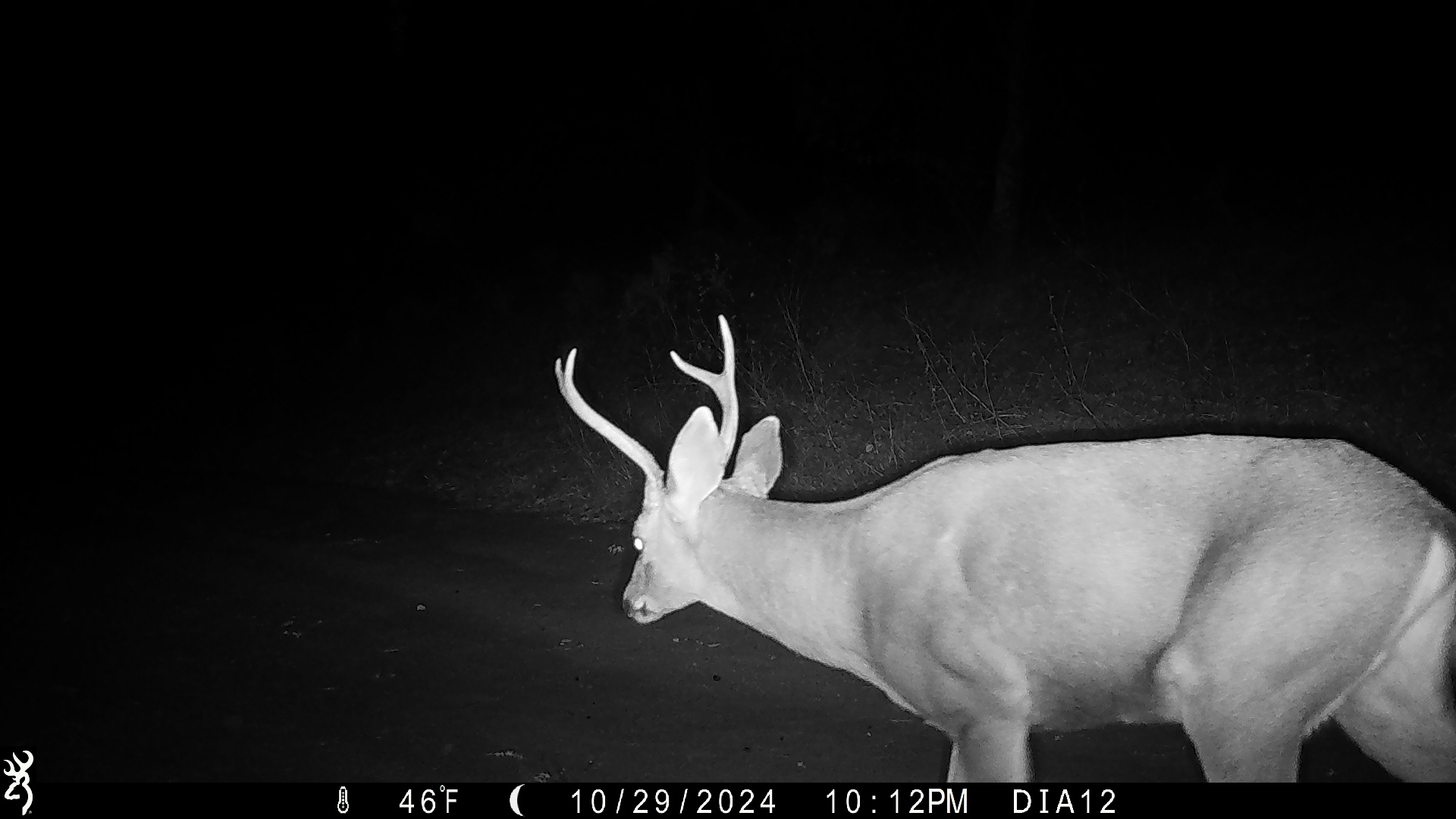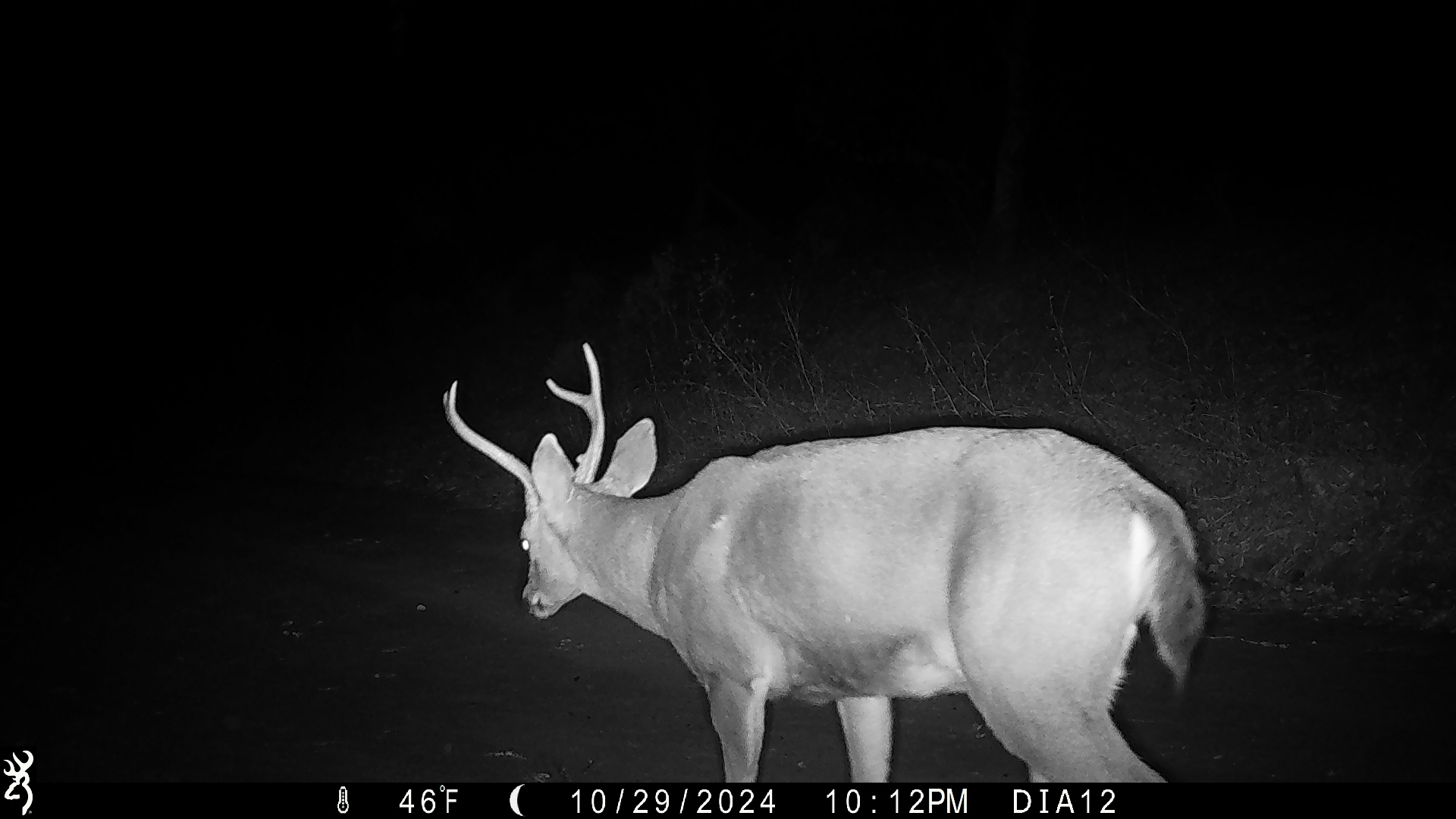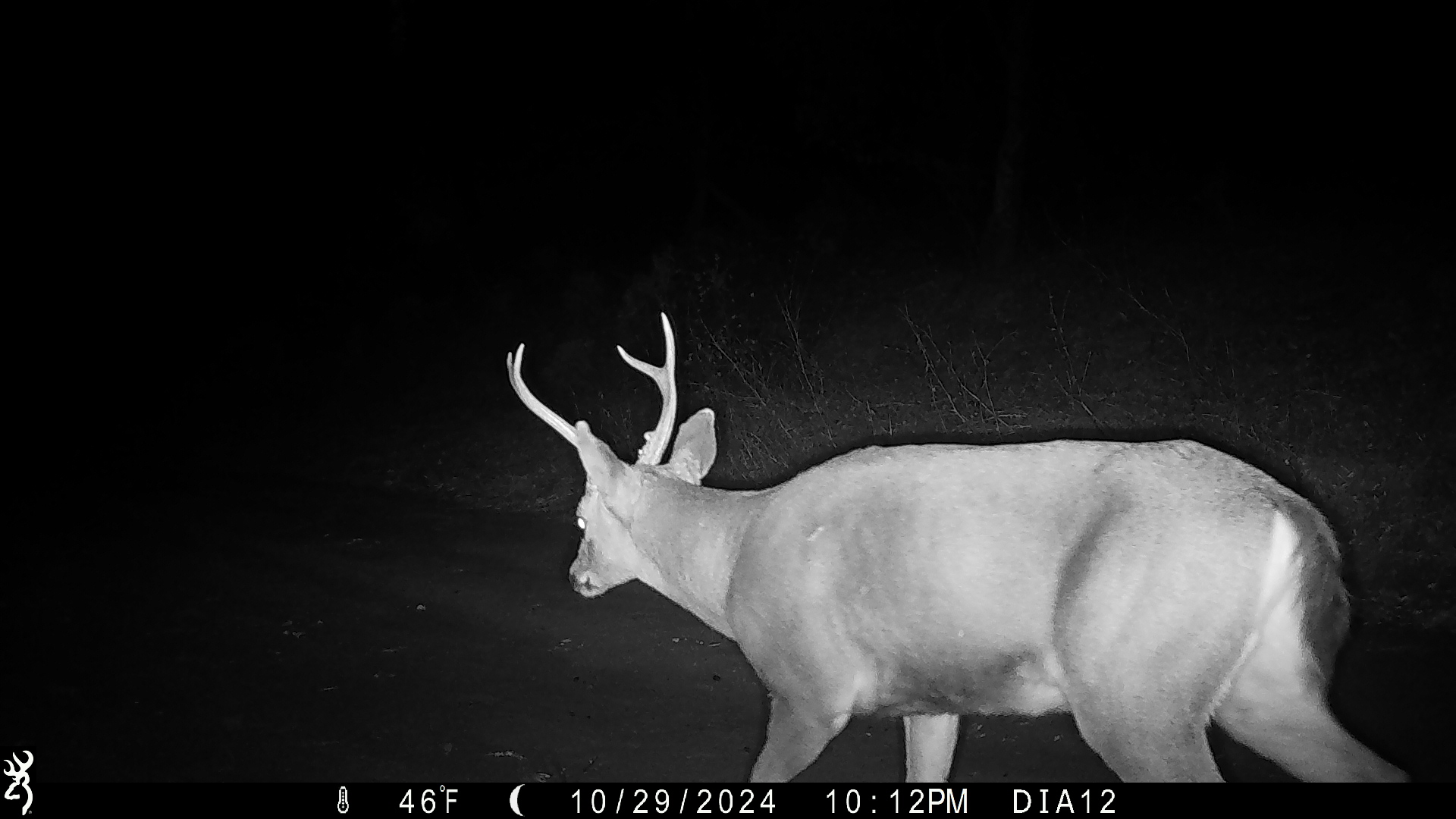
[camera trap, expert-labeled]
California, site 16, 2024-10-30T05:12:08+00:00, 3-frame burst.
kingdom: Animalia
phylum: Chordata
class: Mammalia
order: Artiodactyla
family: Cervidae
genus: Odocoileus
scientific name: Odocoileus hemionus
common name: mule deer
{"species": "mule deer (Odocoileus hemionus)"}